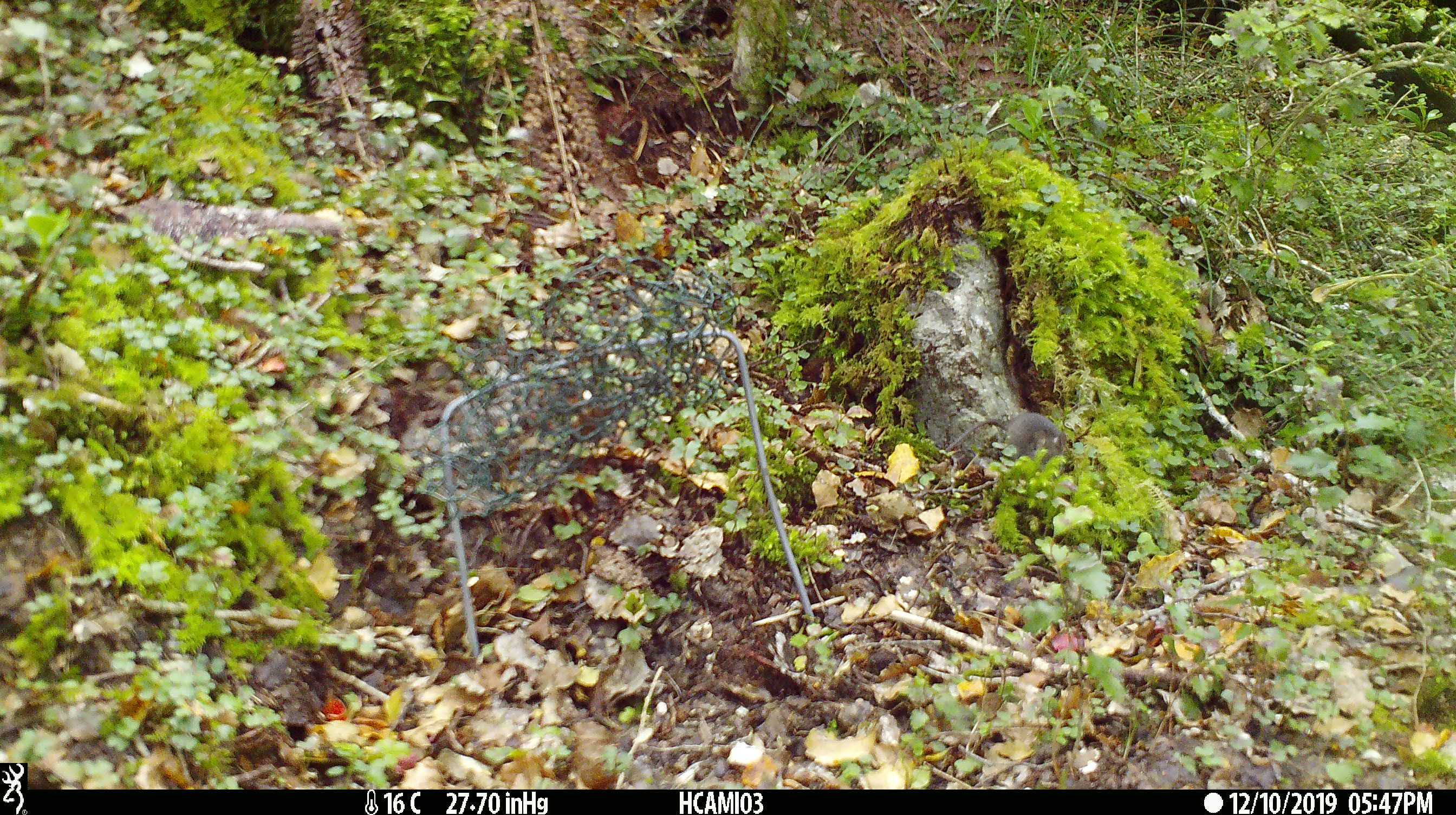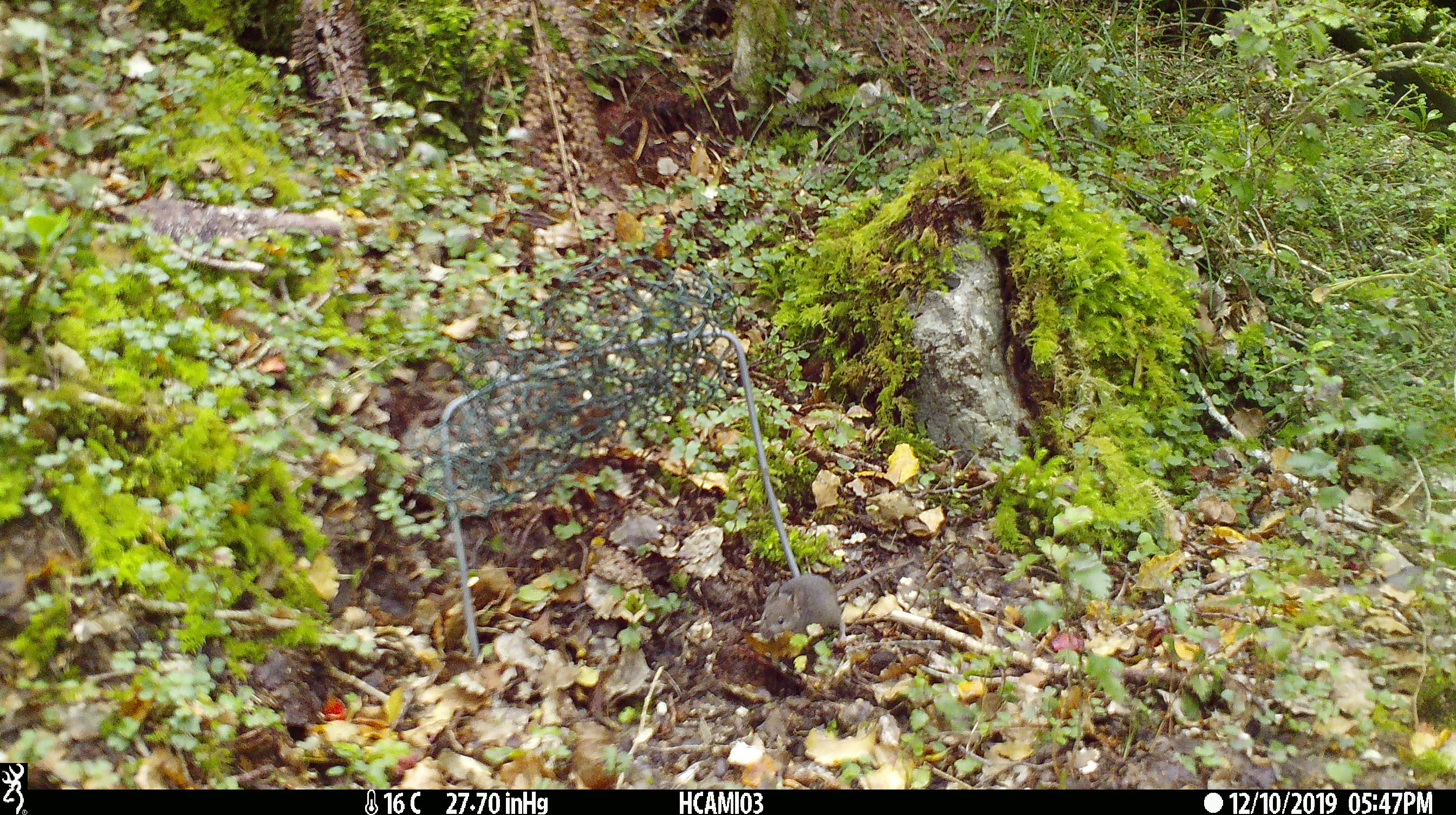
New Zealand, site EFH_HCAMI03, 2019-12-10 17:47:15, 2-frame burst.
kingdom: Animalia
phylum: Chordata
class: Mammalia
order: Rodentia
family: Muridae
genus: Mus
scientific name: Mus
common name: mouse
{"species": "mouse (Mus)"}